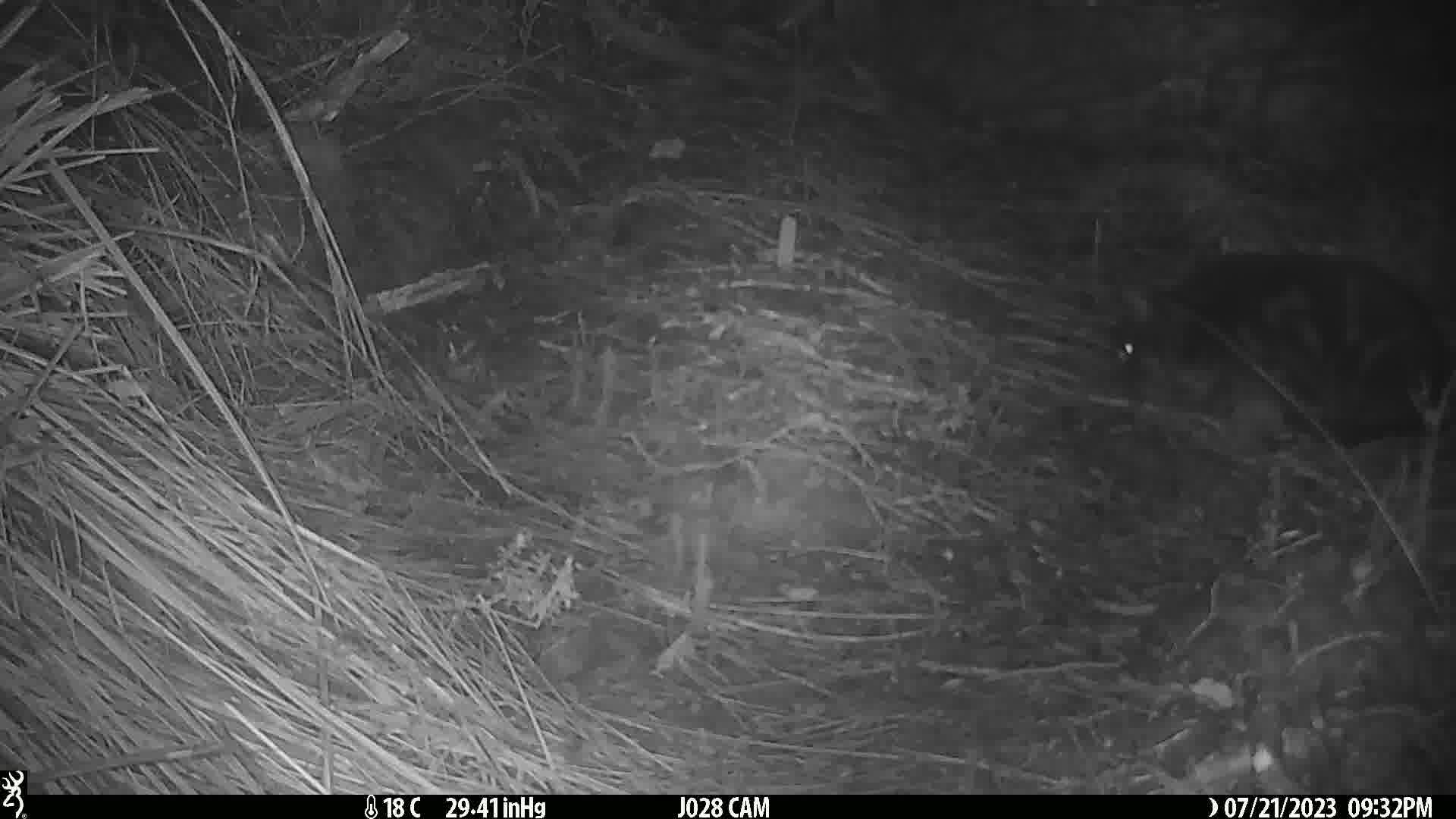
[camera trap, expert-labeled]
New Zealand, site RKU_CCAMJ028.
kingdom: Animalia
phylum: Chordata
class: Mammalia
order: Carnivora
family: Felidae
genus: Felis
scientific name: Felis catus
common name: domestic cat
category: cat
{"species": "cat (domestic cat) (Felis catus)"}